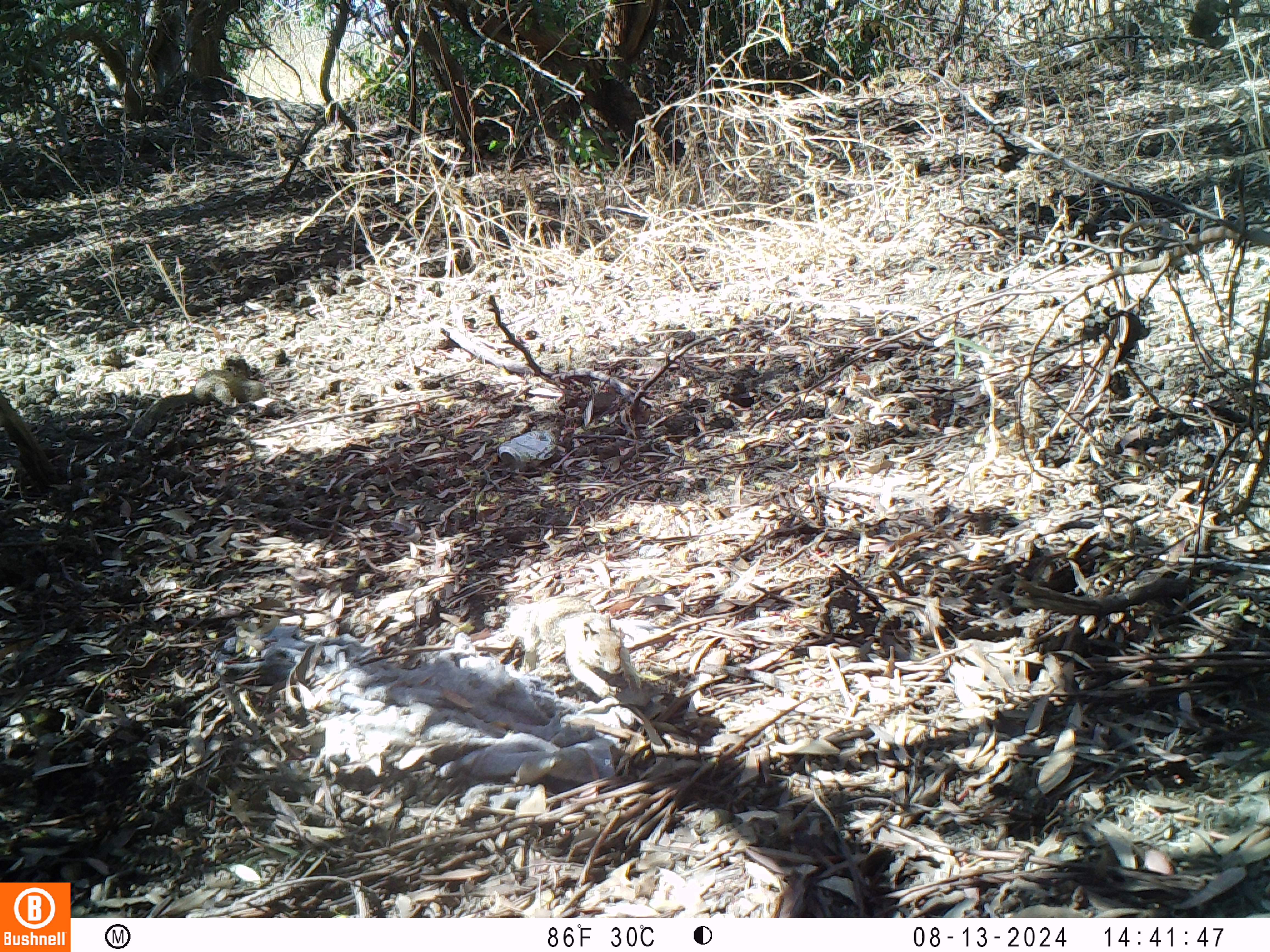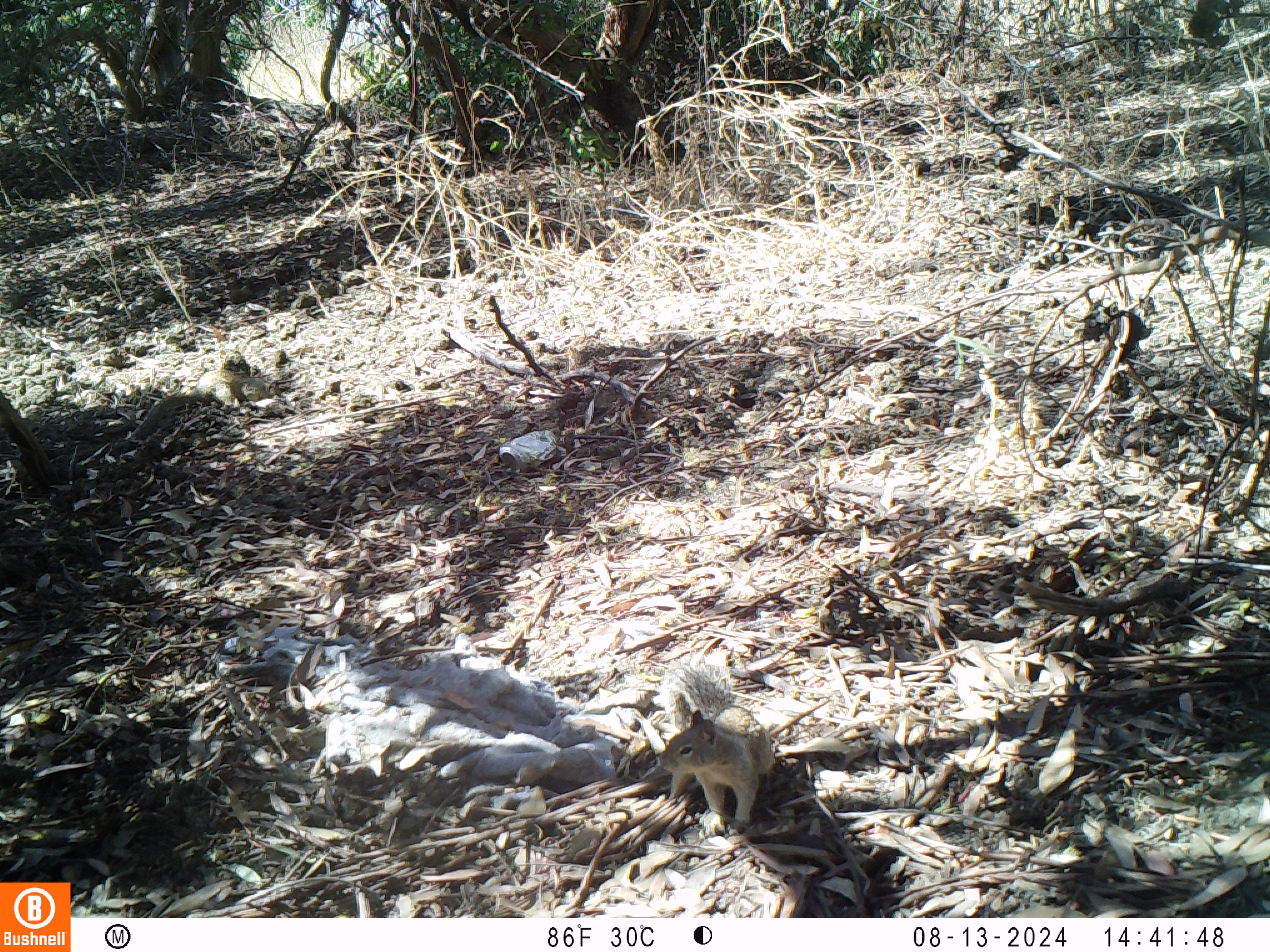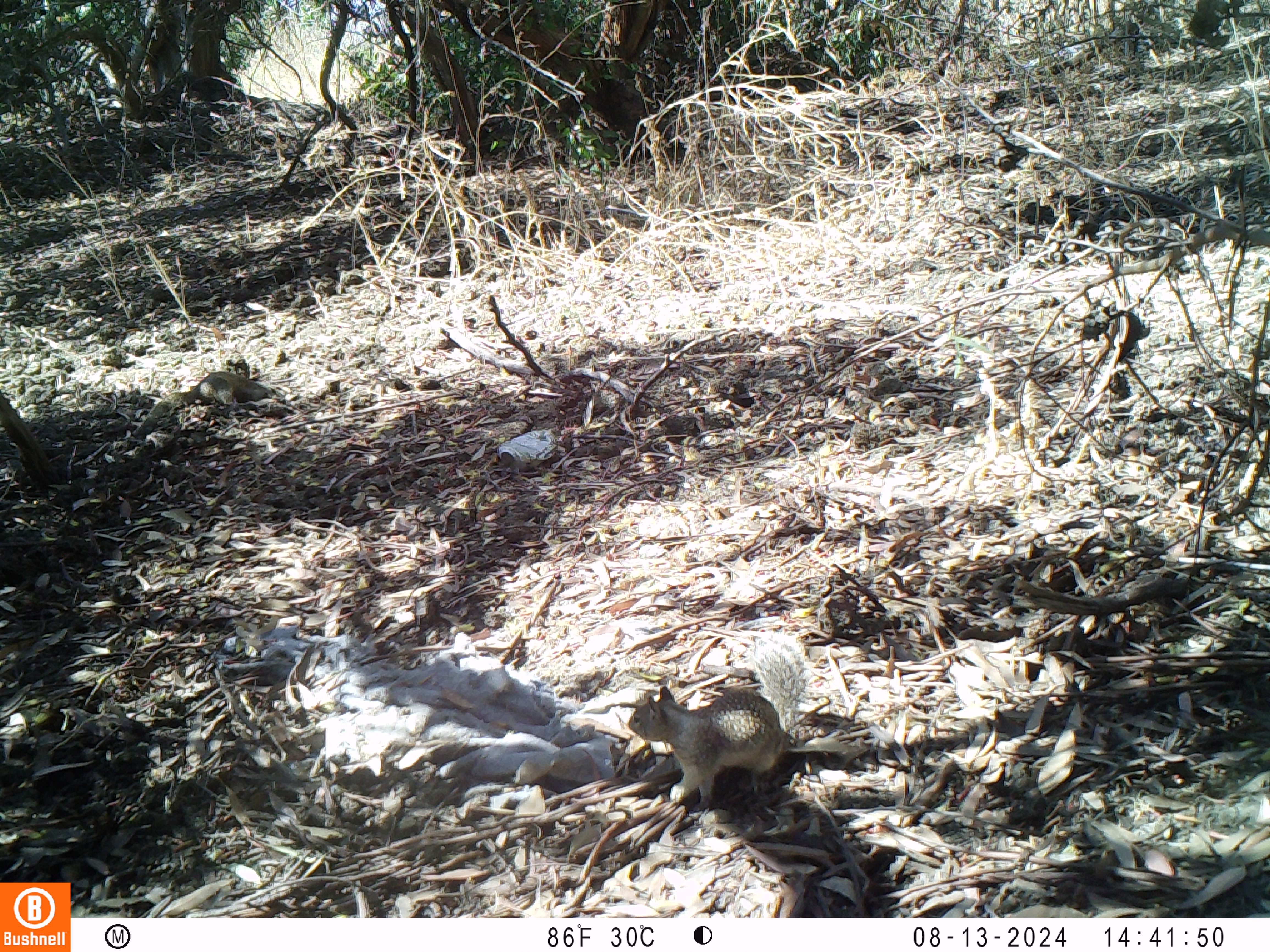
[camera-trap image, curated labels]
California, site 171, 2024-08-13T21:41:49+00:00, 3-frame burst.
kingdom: Animalia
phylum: Chordata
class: Mammalia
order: Rodentia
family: Sciuridae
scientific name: Sciuridae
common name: squirrel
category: unknown squirrel